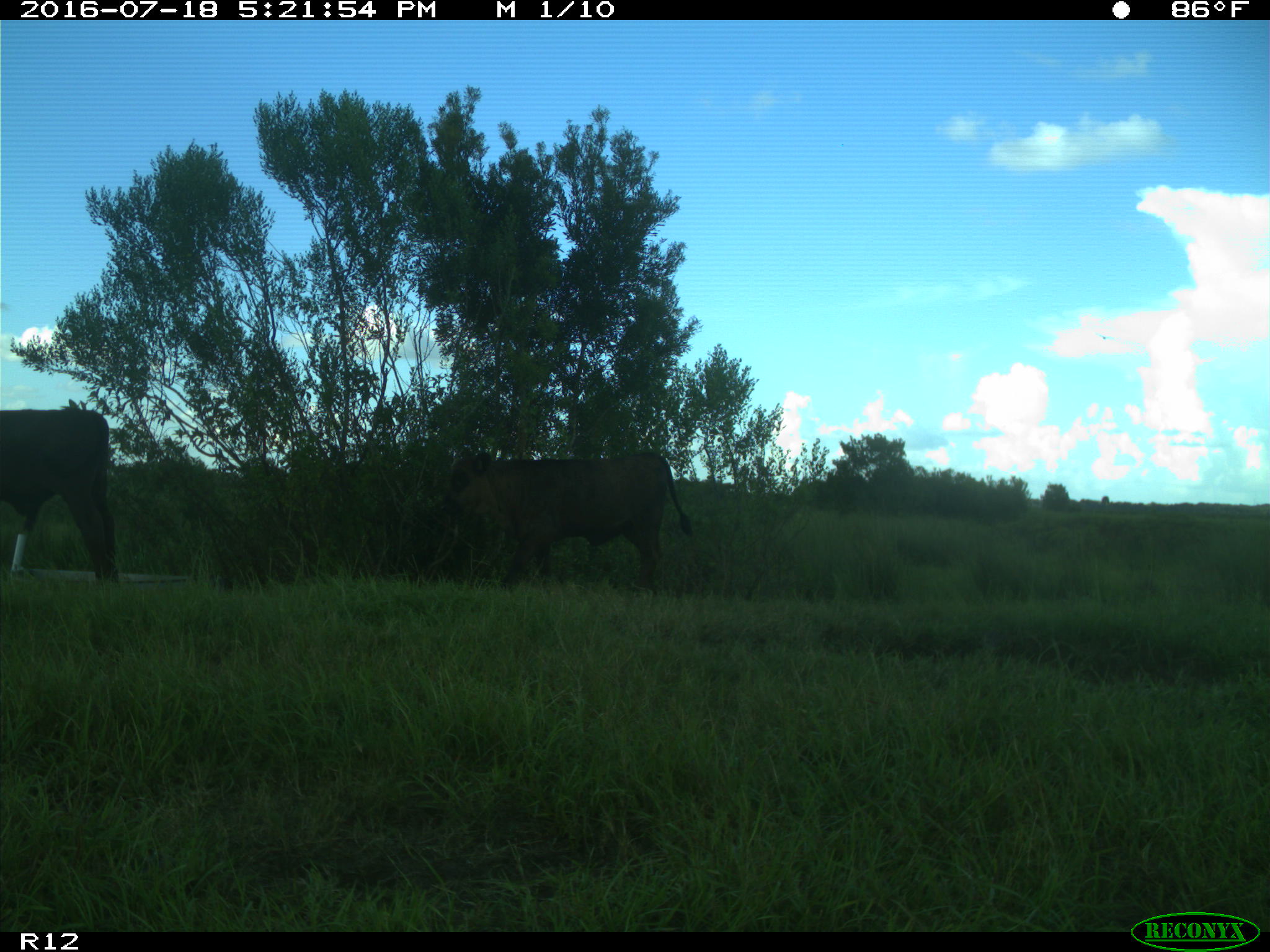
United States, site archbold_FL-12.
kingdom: Animalia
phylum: Chordata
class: Mammalia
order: Artiodactyla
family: Bovidae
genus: Bos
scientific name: Bos taurus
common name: domestic cow